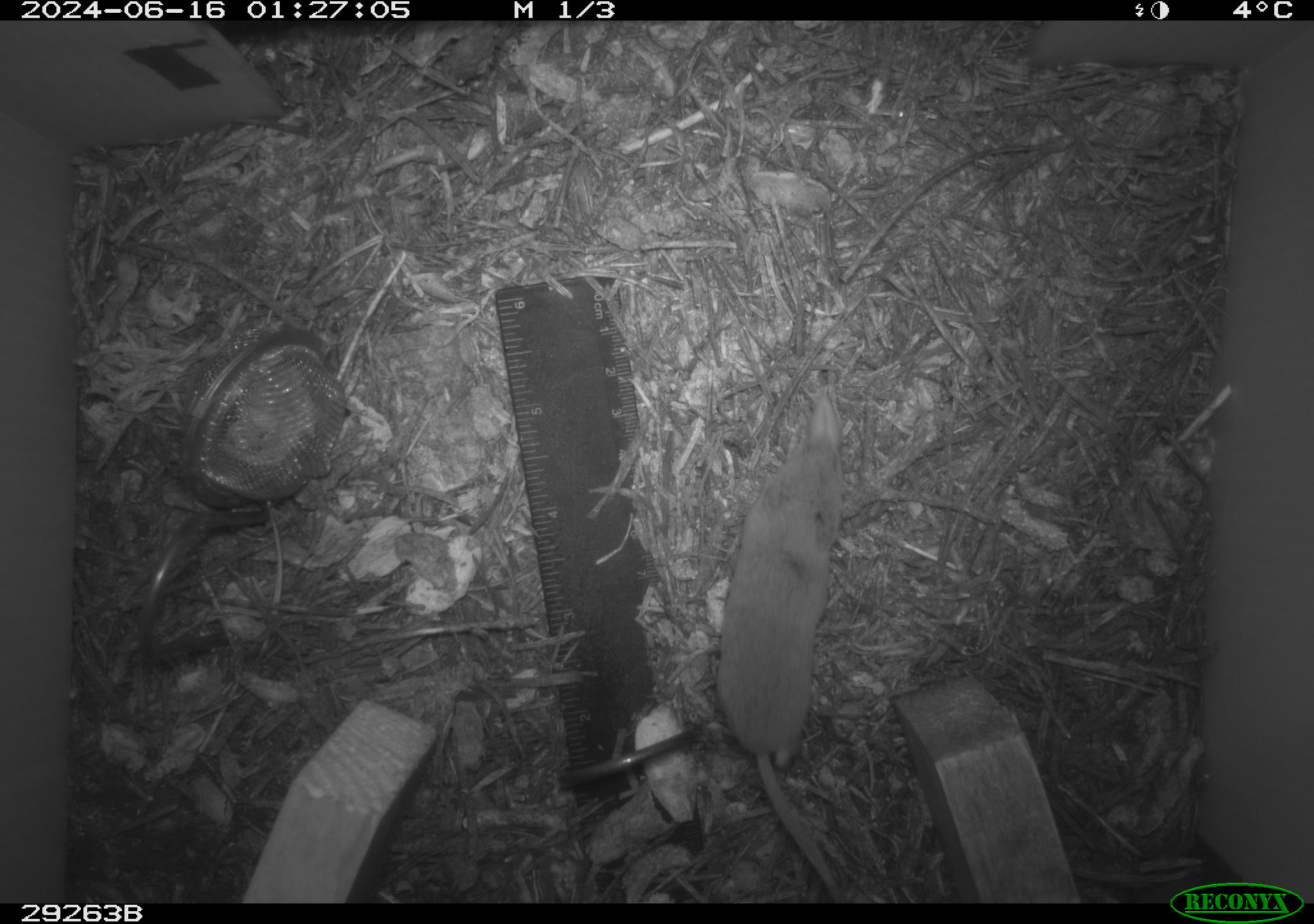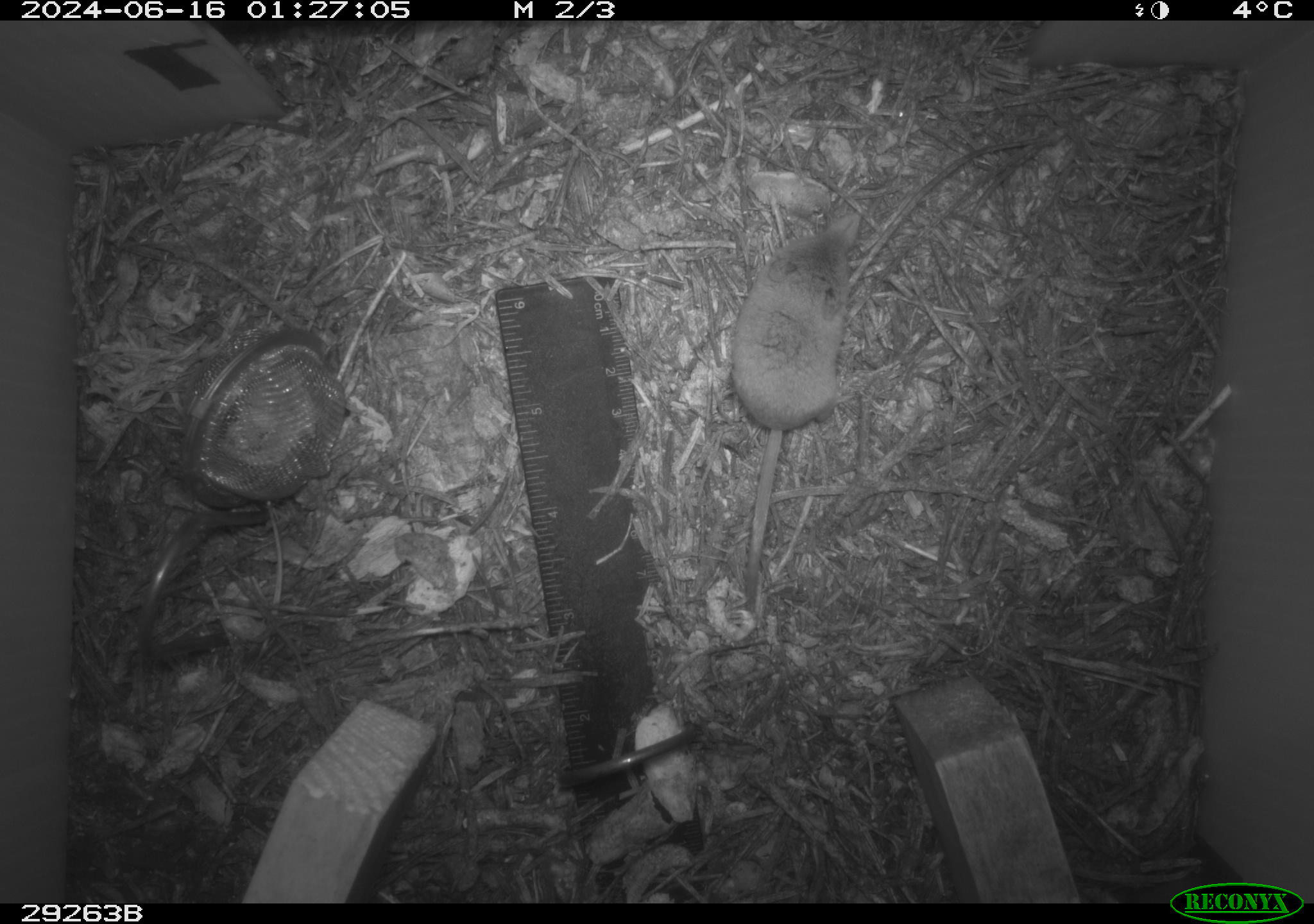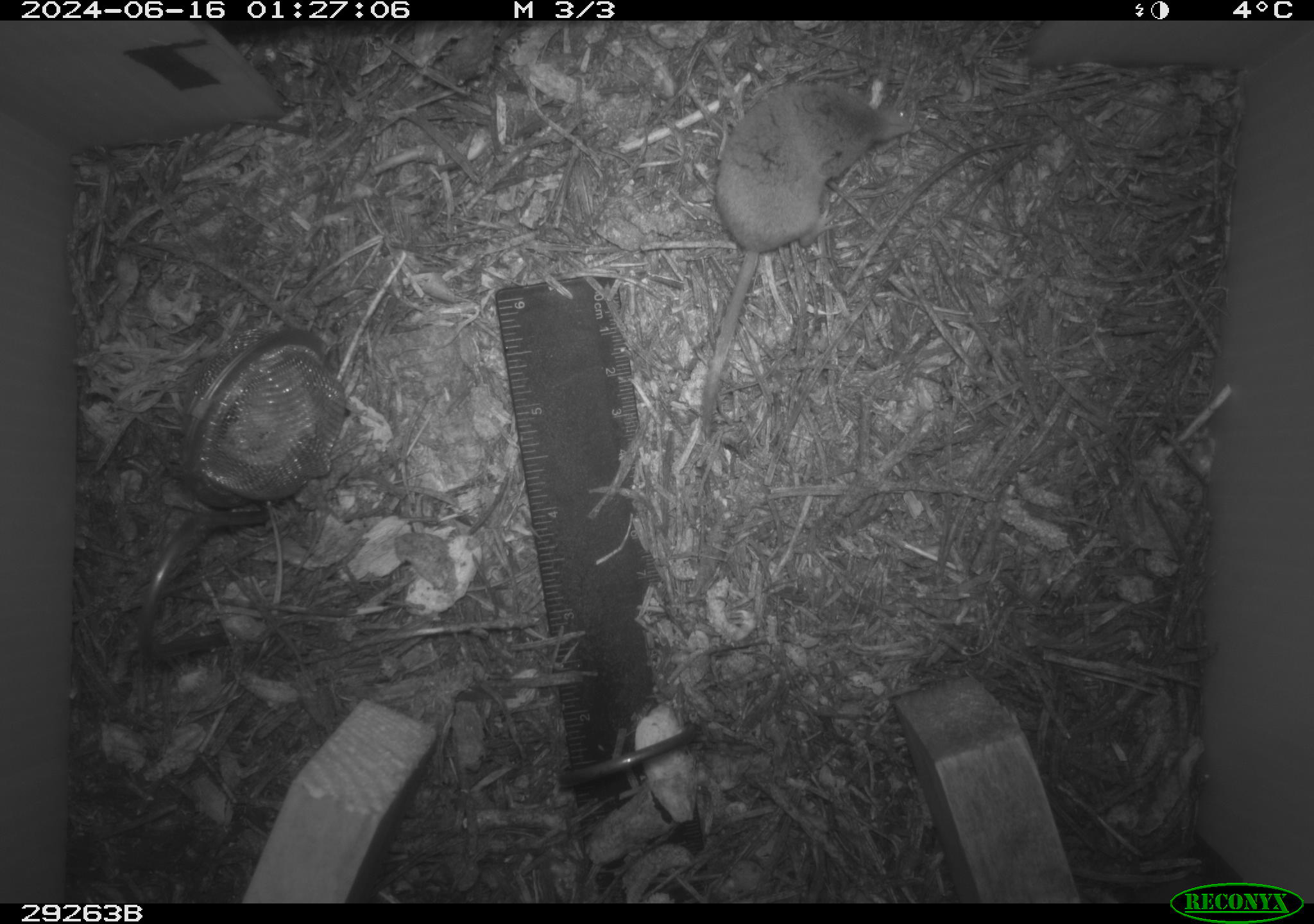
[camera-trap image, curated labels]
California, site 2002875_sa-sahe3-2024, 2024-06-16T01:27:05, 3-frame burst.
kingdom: Animalia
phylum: Chordata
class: Mammalia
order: Eulipotyphla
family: Soricidae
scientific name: Soricidae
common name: shrews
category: soricidae family